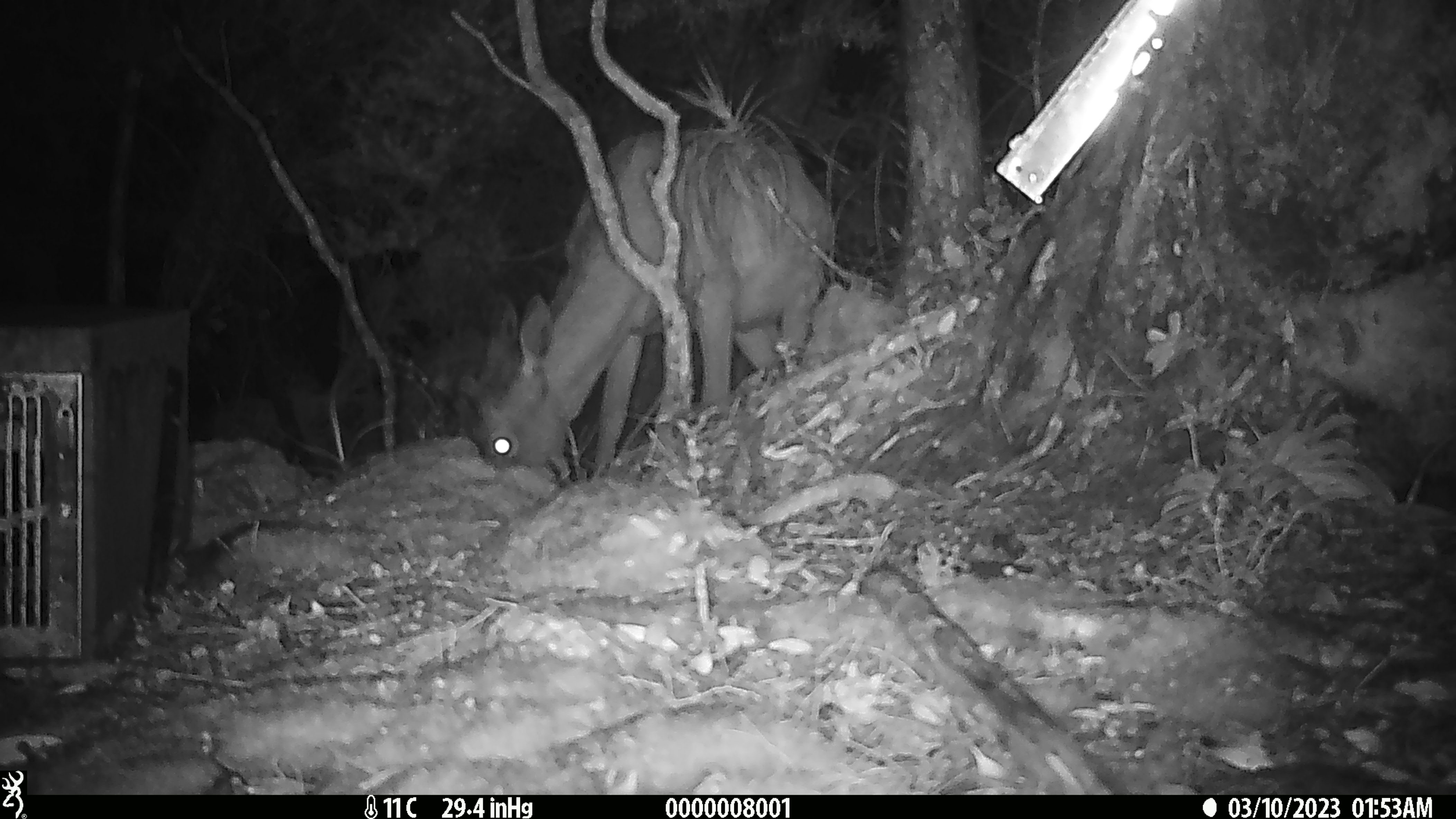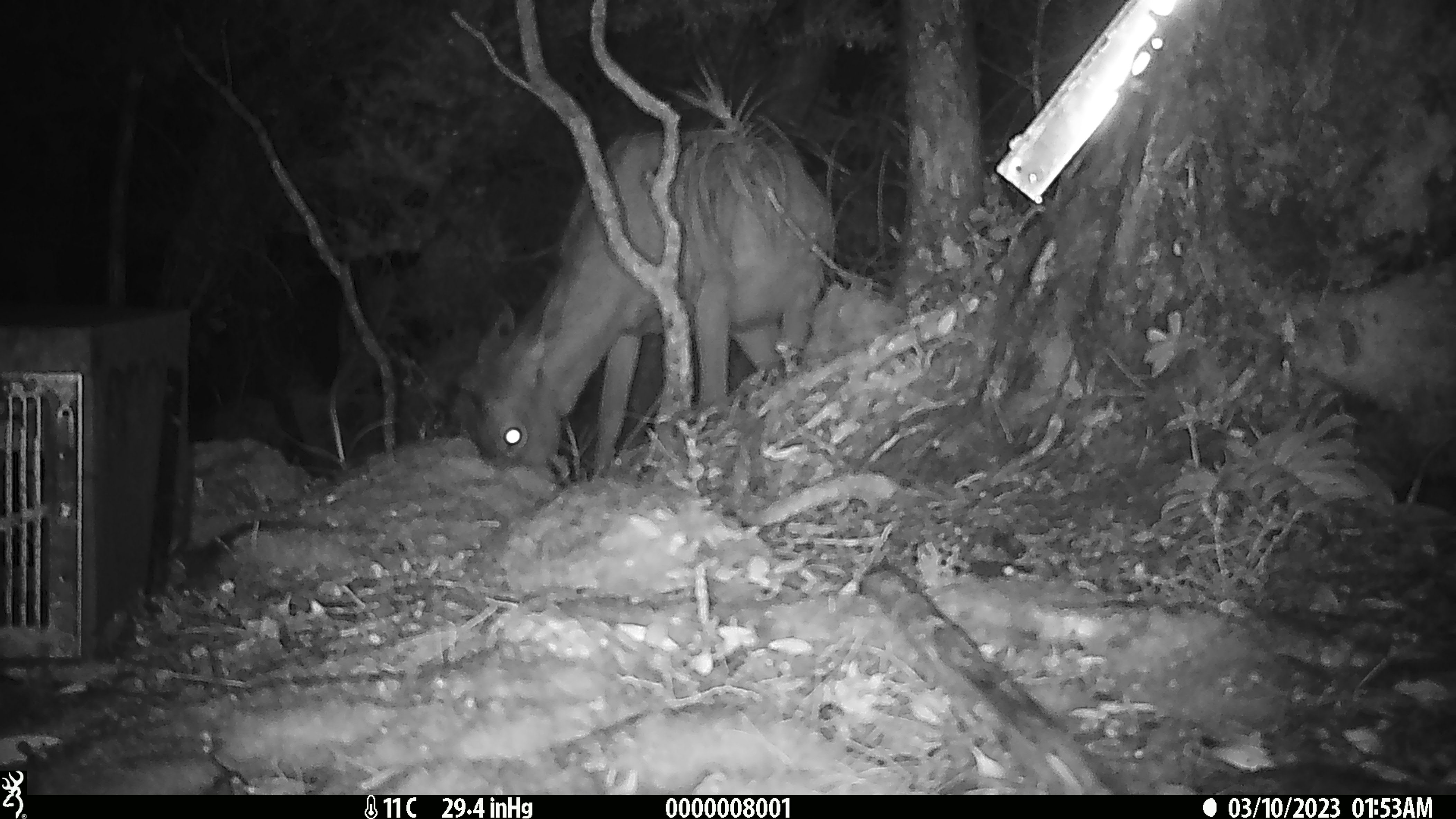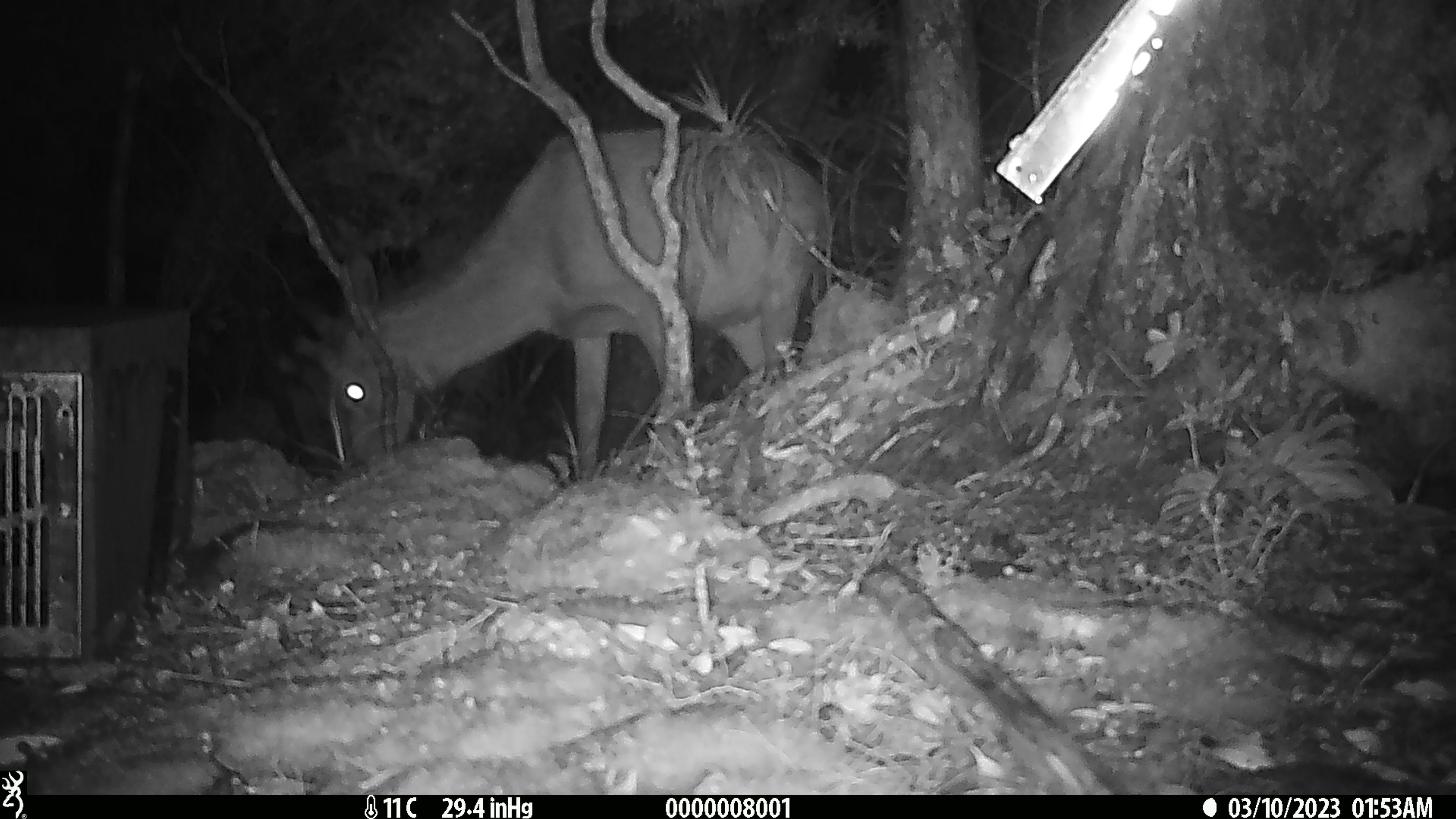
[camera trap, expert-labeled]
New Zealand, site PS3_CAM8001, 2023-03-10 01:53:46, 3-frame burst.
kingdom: Animalia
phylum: Chordata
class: Mammalia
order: Artiodactyla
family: Cervidae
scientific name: Cervidae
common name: deer